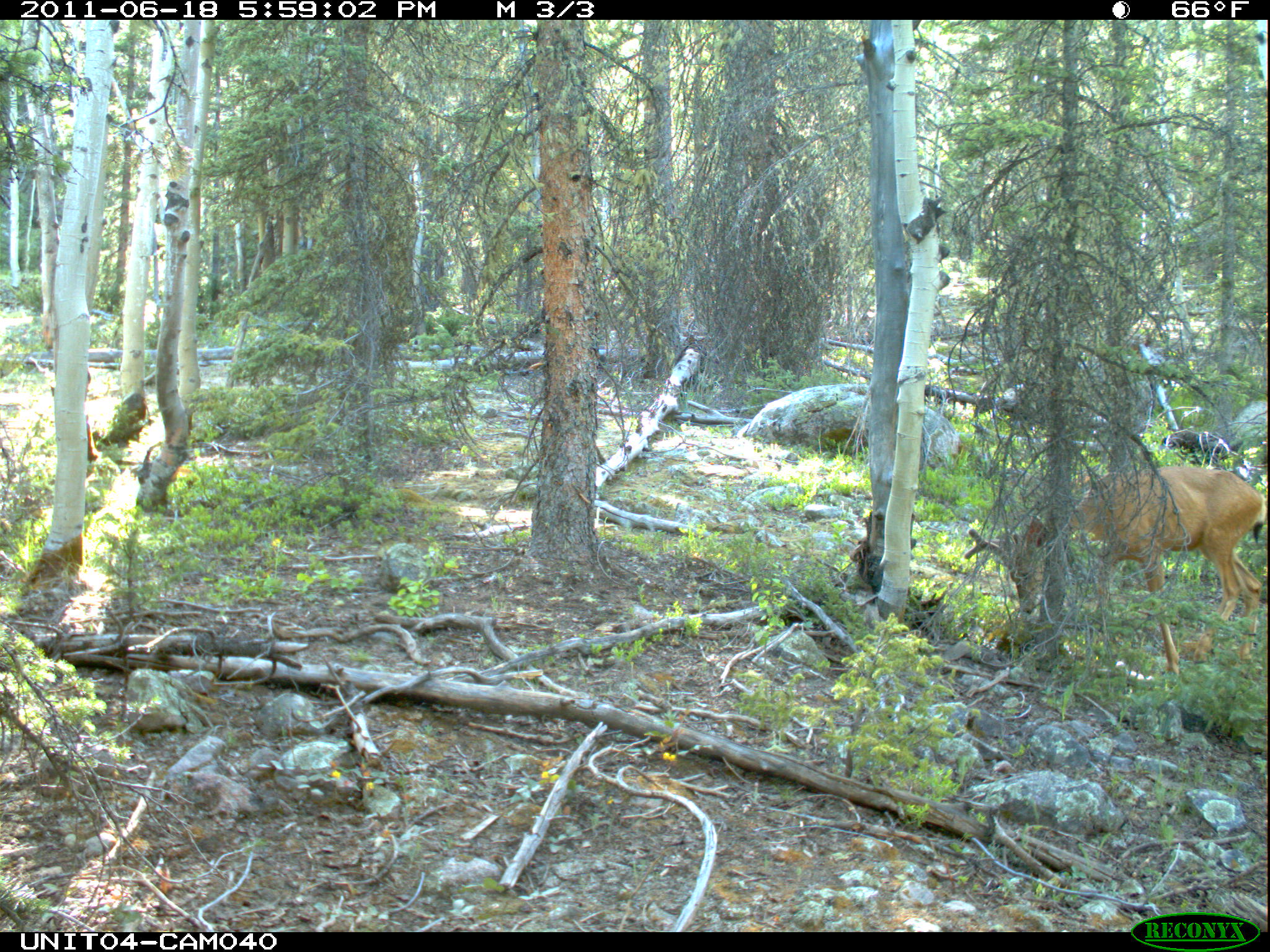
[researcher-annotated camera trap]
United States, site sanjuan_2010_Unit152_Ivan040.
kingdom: Animalia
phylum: Chordata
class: Mammalia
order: Artiodactyla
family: Cervidae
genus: Odocoileus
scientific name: Odocoileus hemionus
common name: mule deer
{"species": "Odocoileus hemionus (mule deer)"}